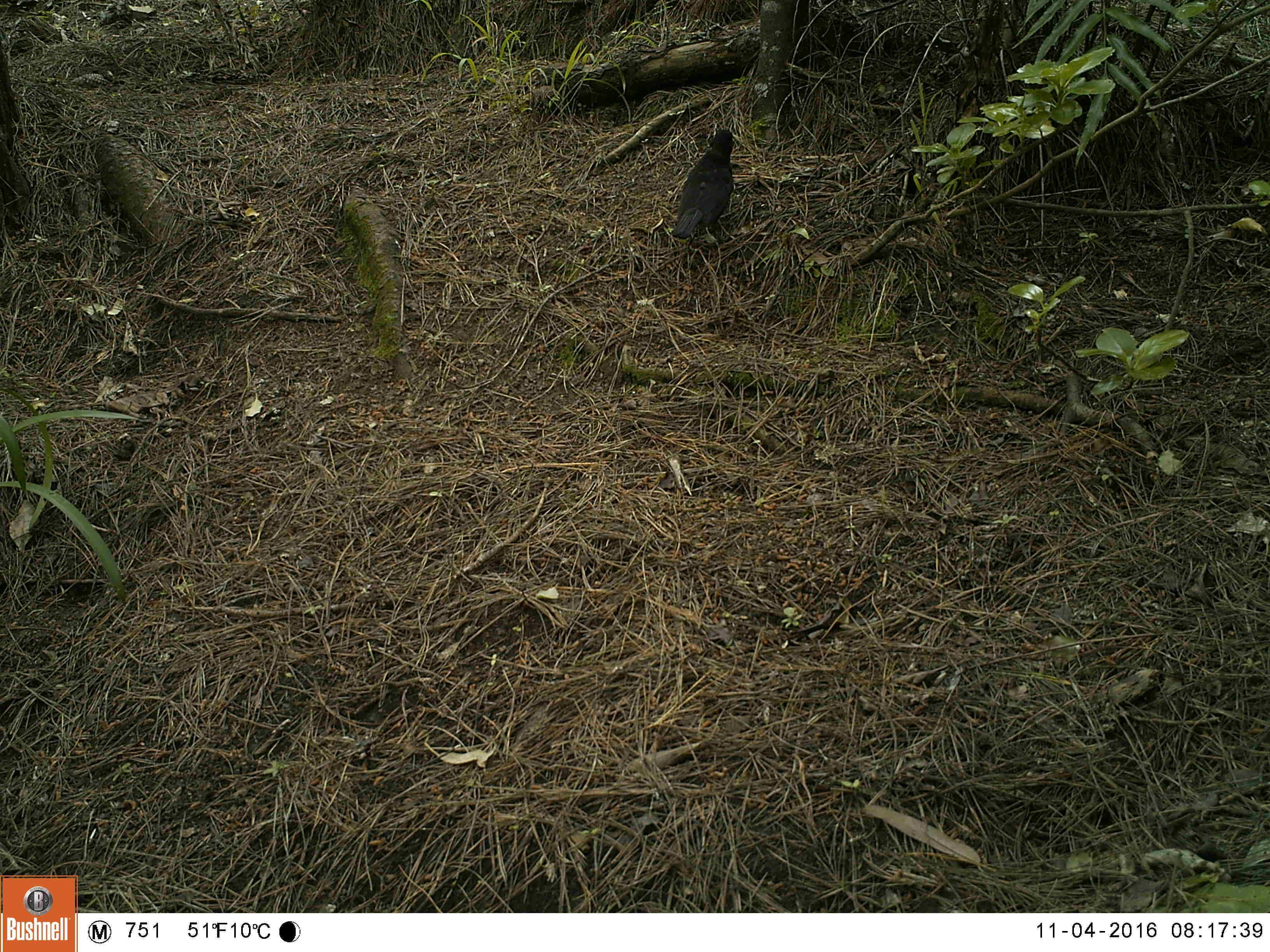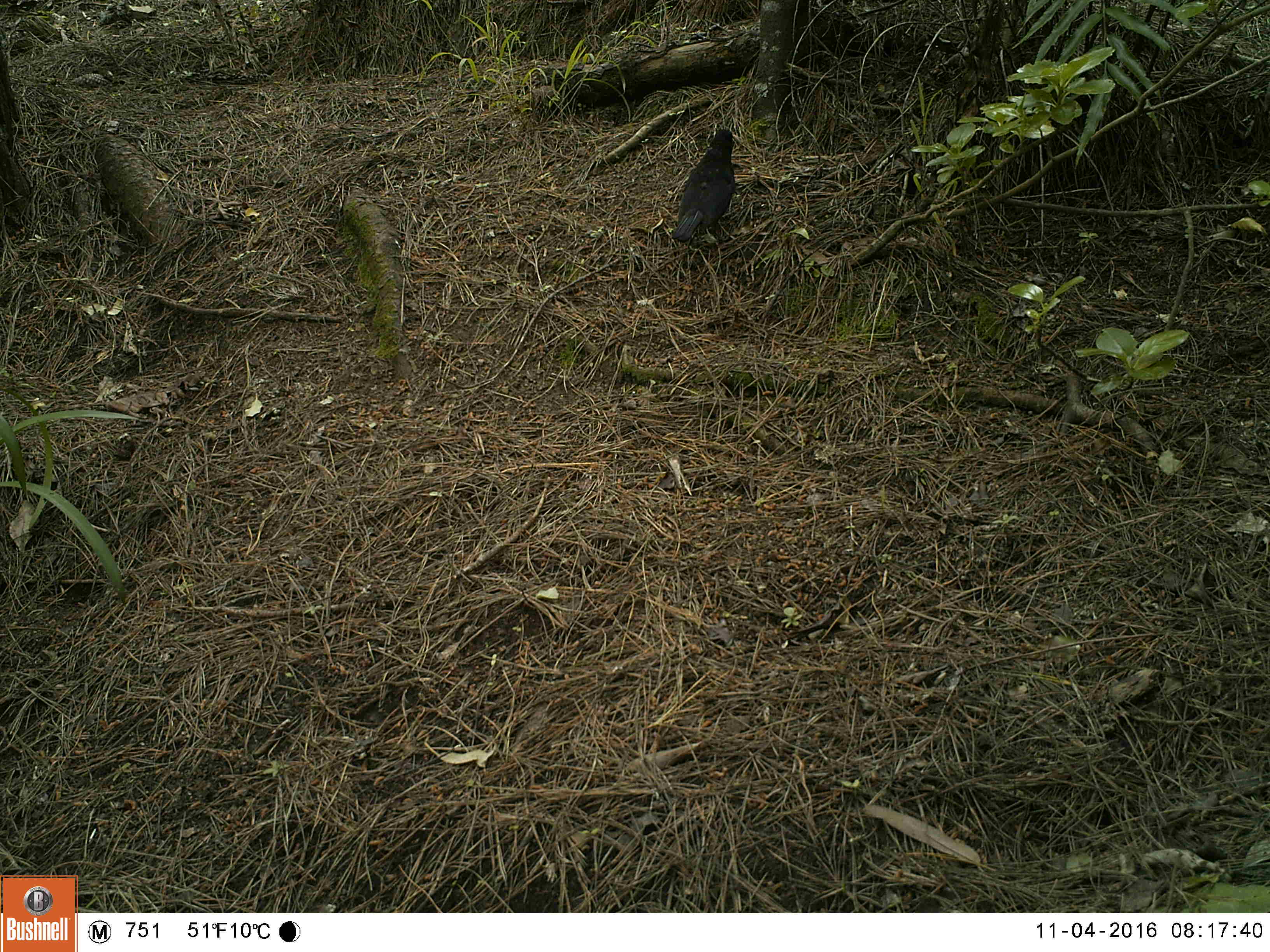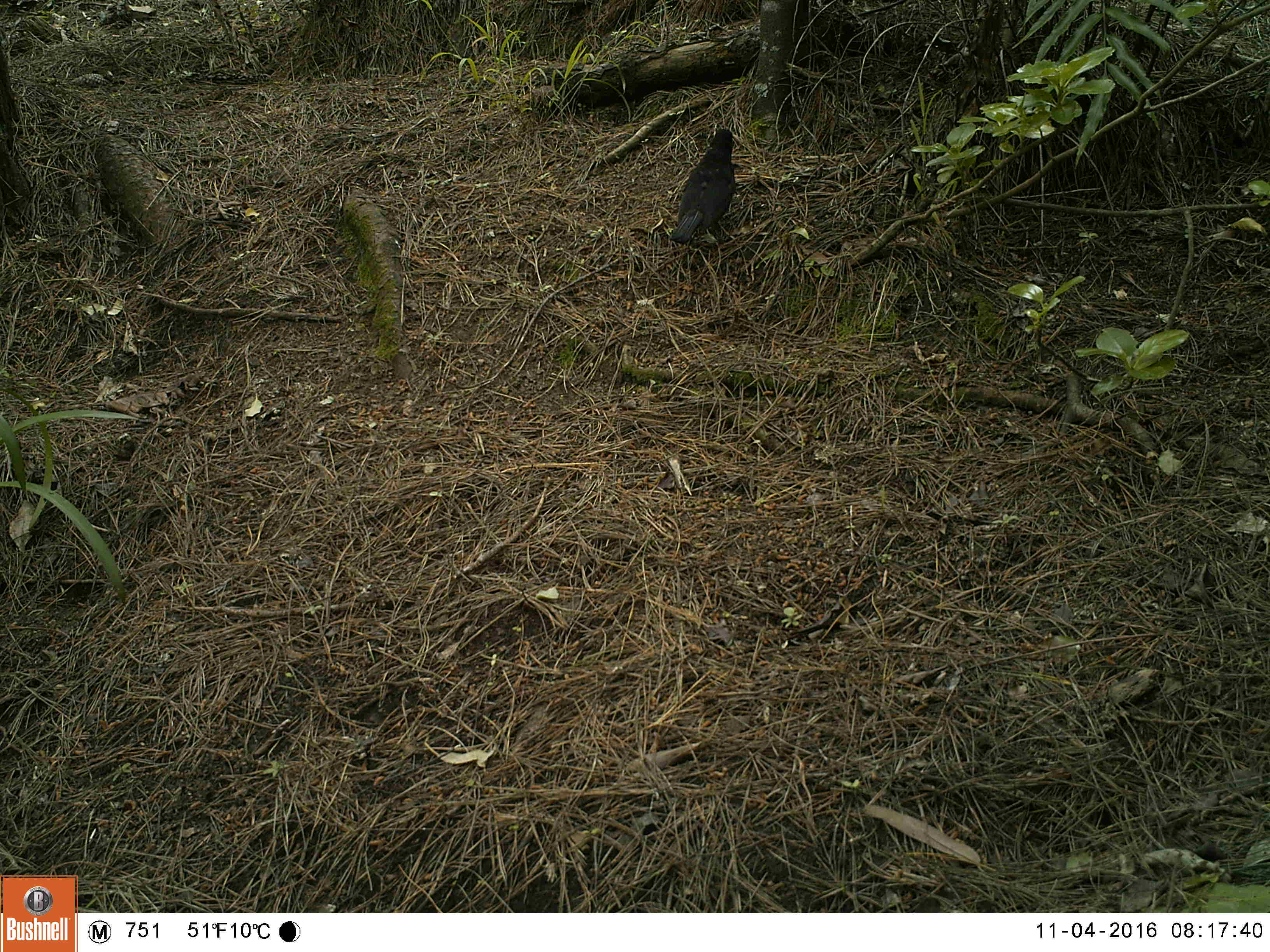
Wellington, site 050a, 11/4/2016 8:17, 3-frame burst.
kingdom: Animalia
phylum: Chordata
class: Aves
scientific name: Aves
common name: bird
Bird (Aves).